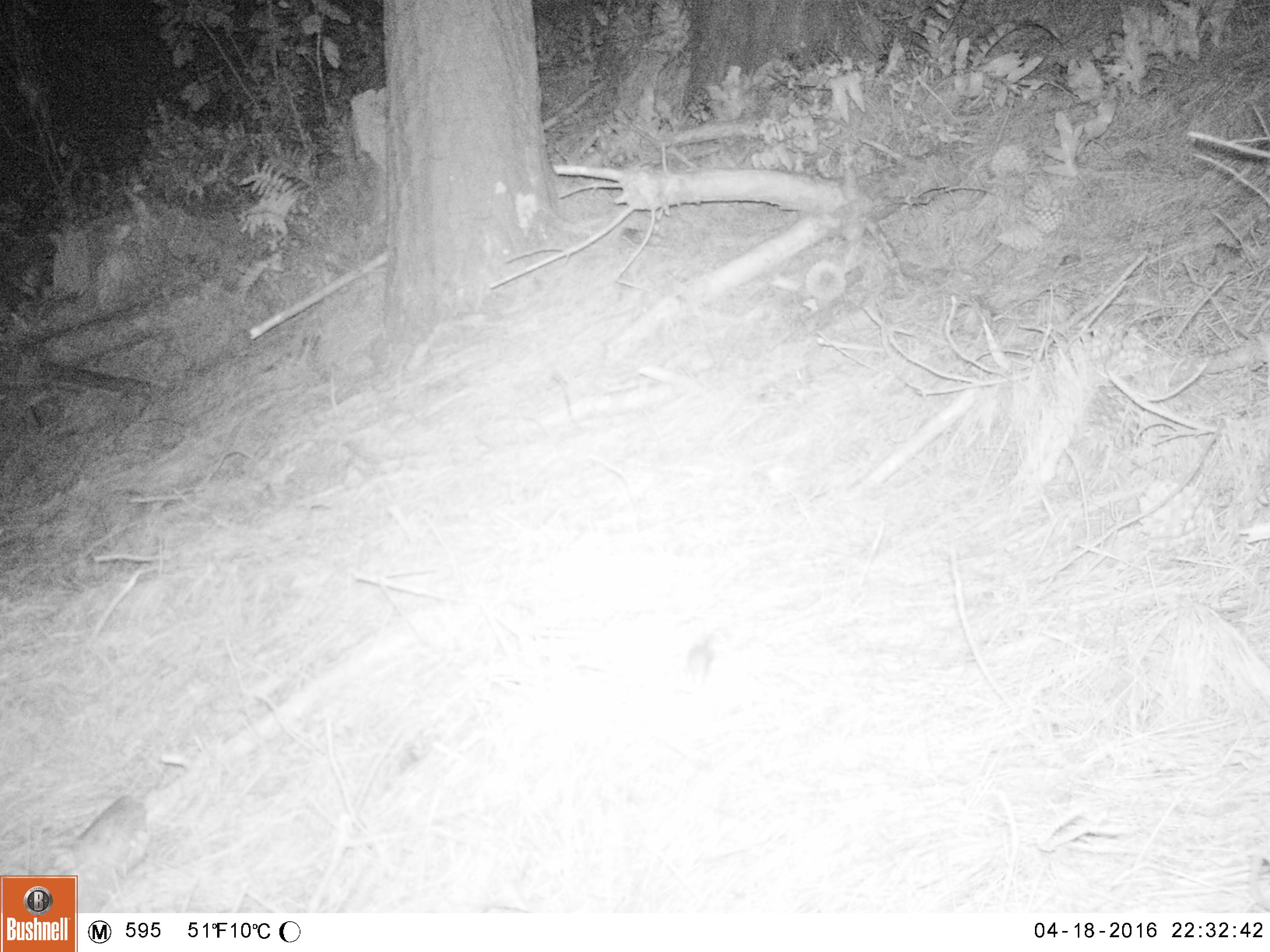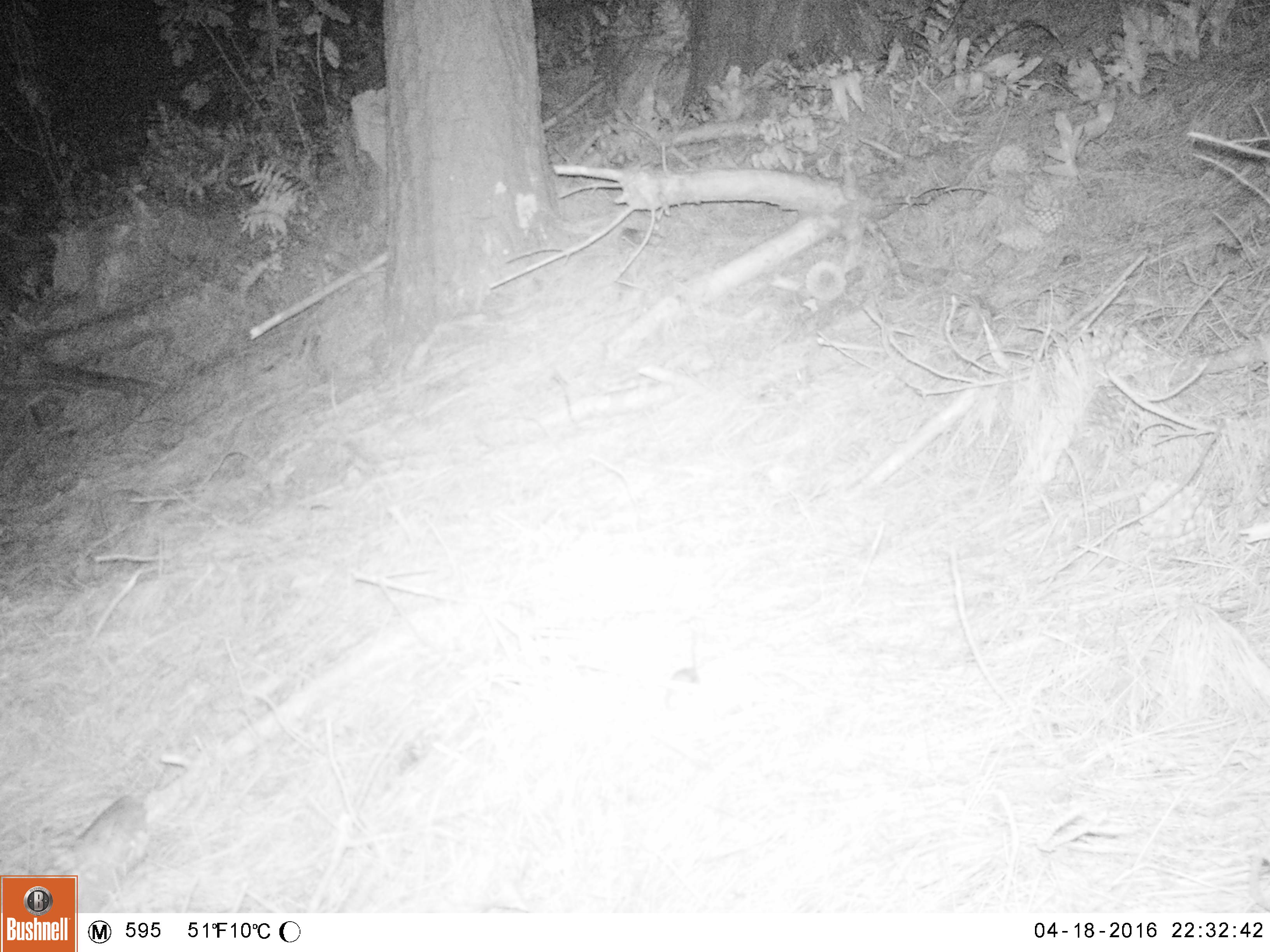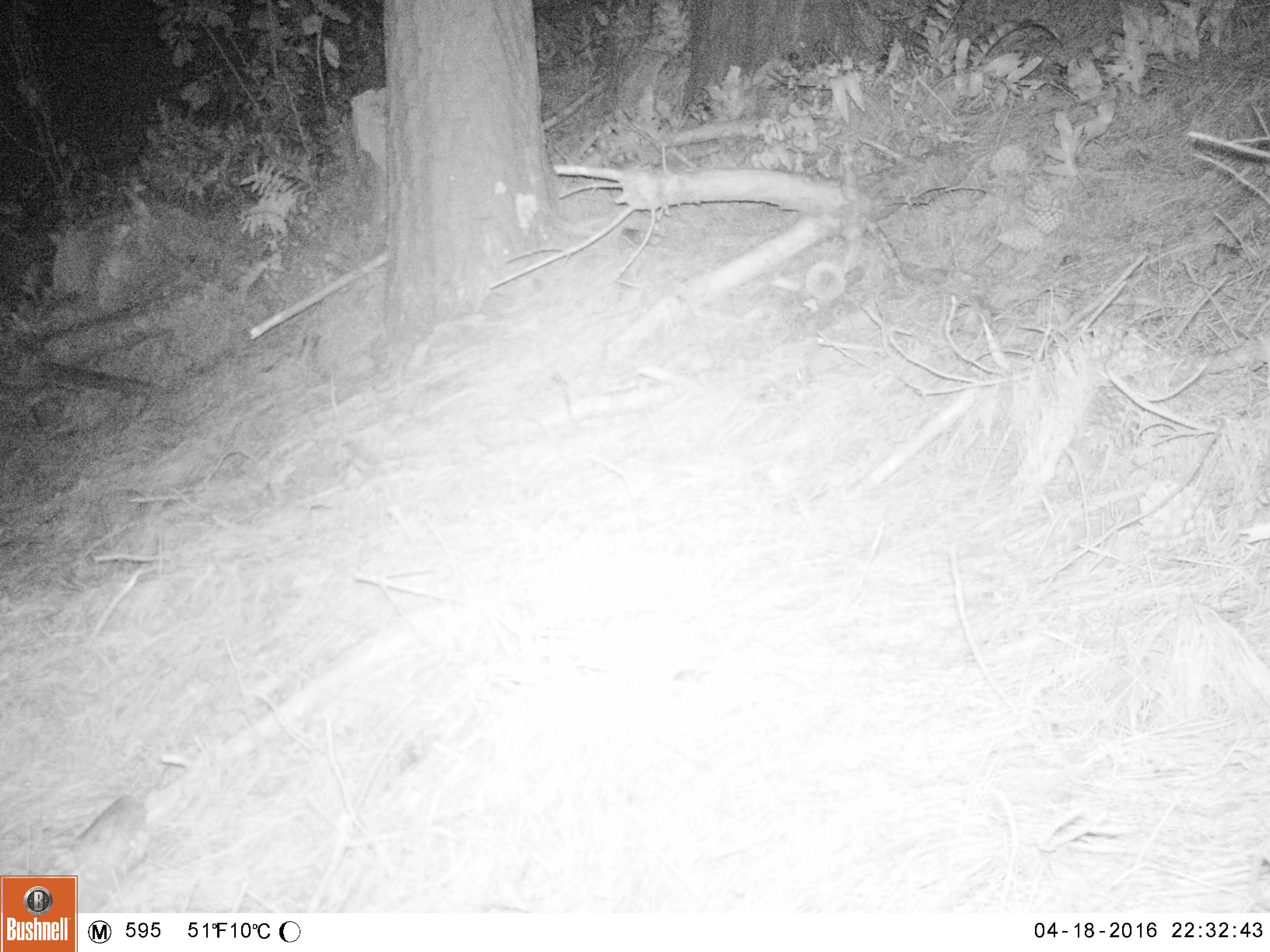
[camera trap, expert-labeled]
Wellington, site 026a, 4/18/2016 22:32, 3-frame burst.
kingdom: Animalia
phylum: Chordata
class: Mammalia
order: Rodentia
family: Muridae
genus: Mus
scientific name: Mus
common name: mouse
Mouse (Mus).